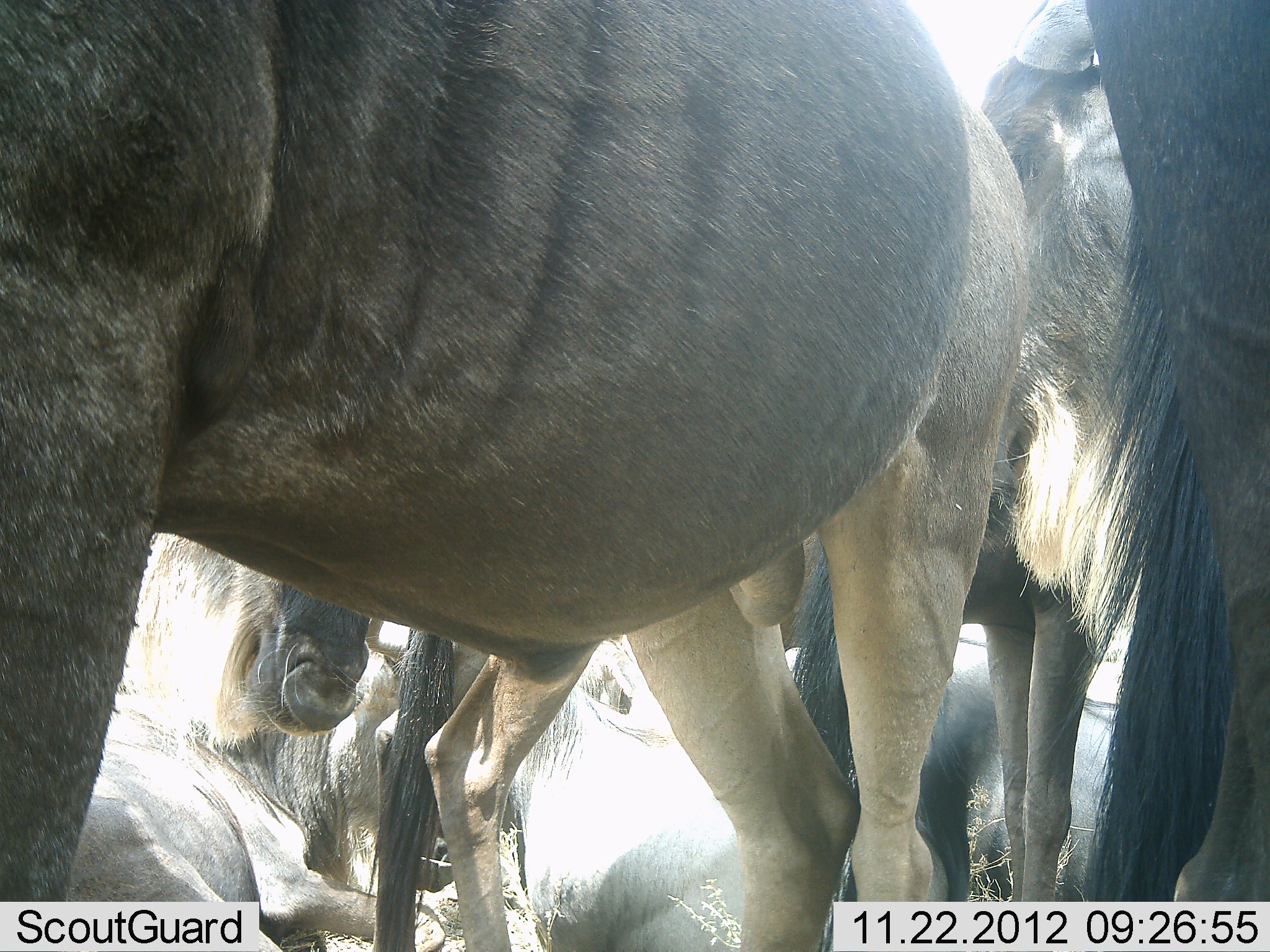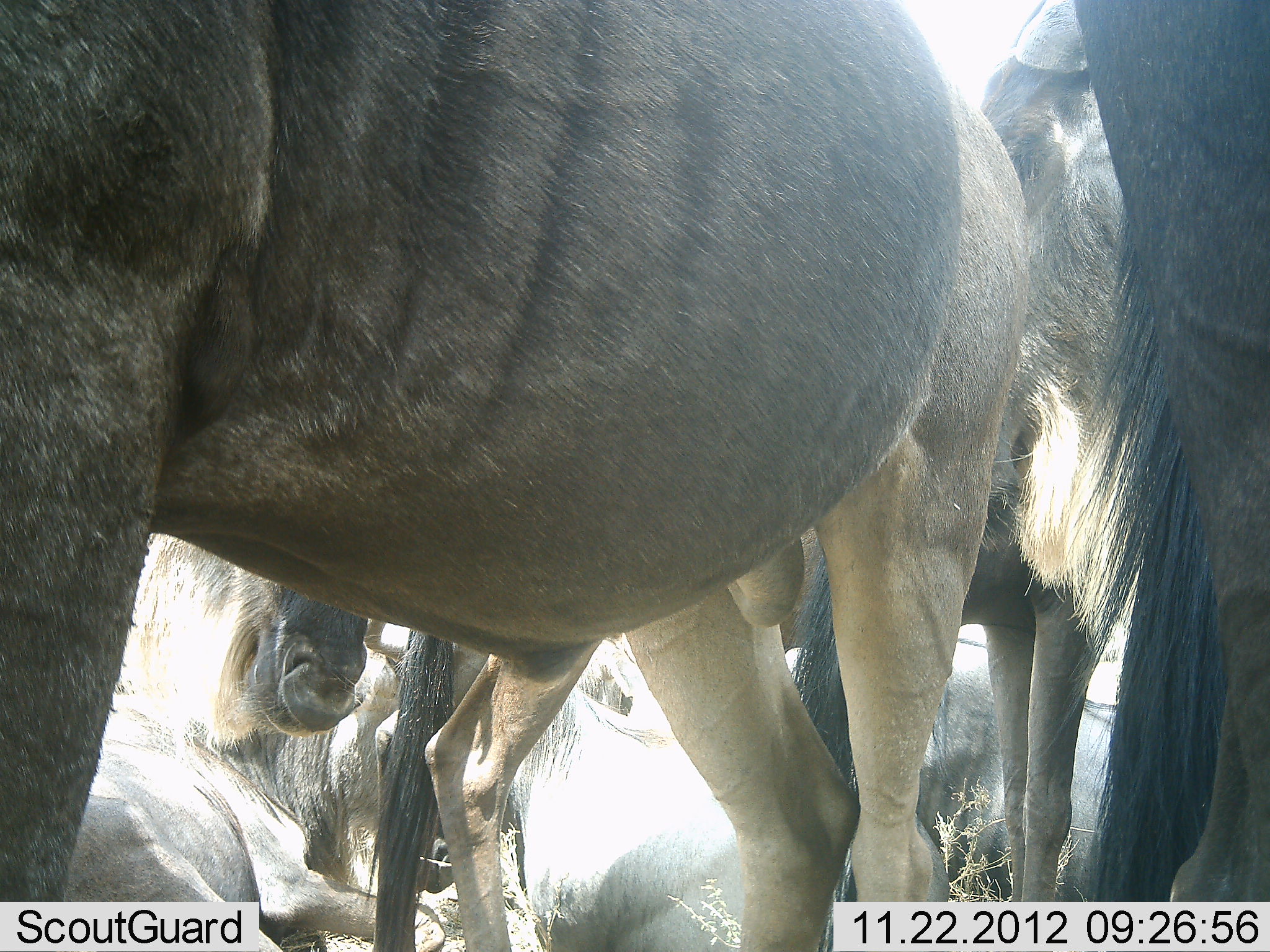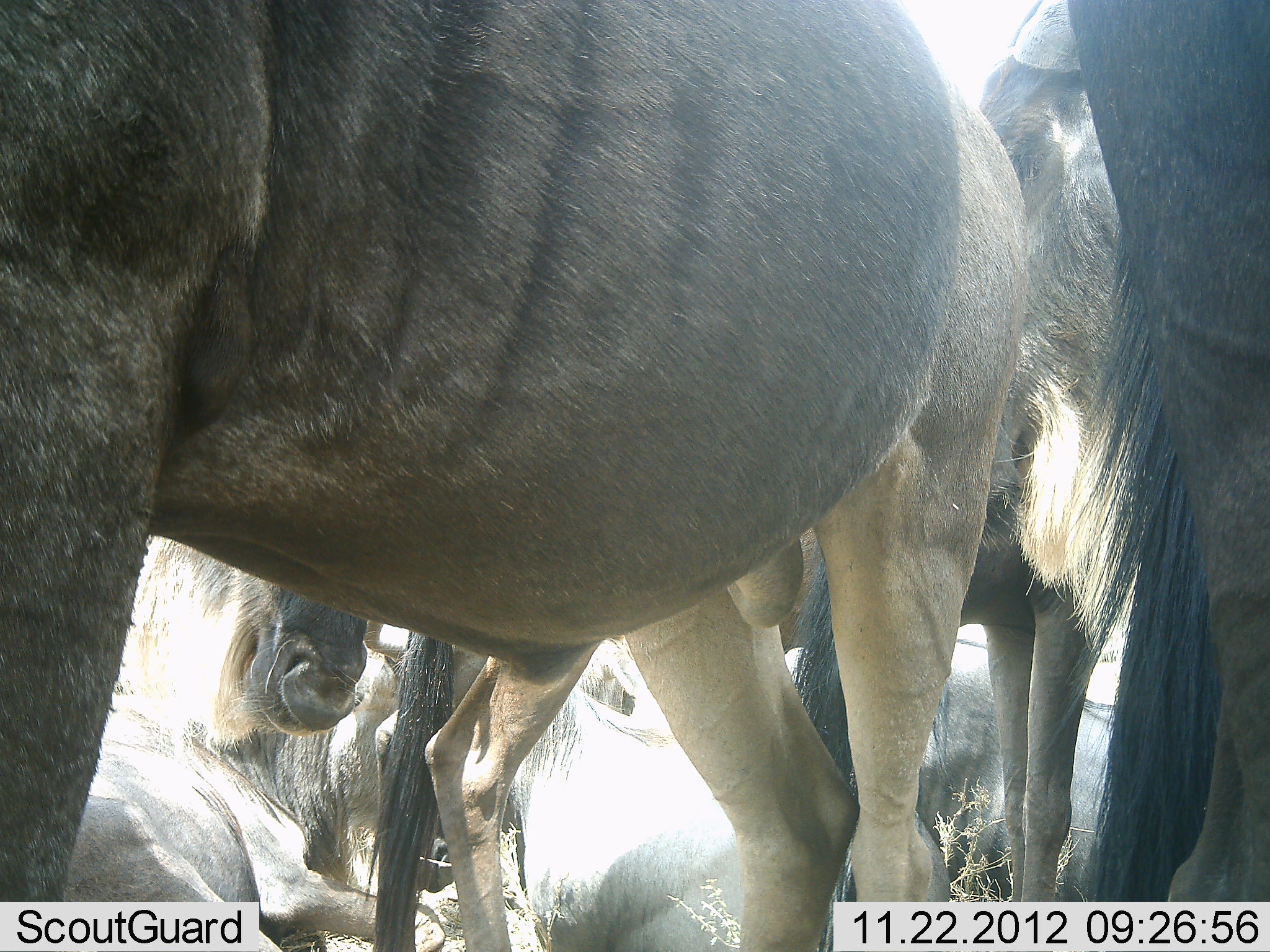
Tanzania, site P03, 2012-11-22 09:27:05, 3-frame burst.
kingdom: Animalia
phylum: Chordata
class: Mammalia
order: Artiodactyla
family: Bovidae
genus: Connochaetes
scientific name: Connochaetes taurinus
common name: blue wildebeest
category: wildebeest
Wildebeest (blue wildebeest) (Connochaetes taurinus), count 6. Behavior (volunteer vote fractions): standing 100%, resting 100%, moving 0%, interacting 10%. Young present (vote fraction): 0%. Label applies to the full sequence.